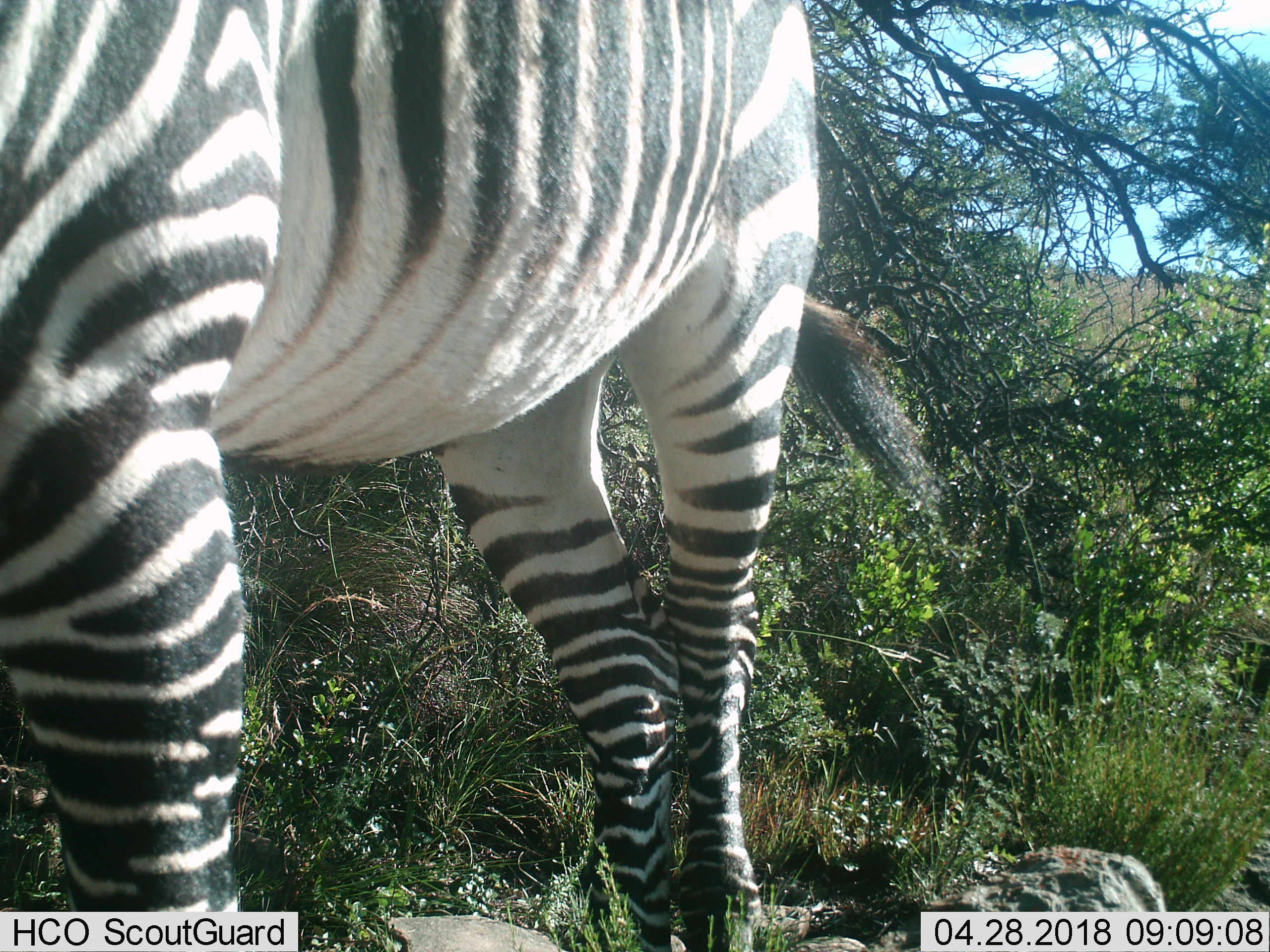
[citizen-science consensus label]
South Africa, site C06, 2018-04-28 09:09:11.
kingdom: Animalia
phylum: Chordata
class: Mammalia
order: Perissodactyla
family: Equidae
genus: Equus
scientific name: Equus zebra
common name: mountain zebra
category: zebramountain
Zebramountain (mountain zebra) (Equus zebra), count 1. Behavior (volunteer vote fractions): standing 86%, resting 0%, moving 14%, interacting 0%. Young present (vote fraction): 0%. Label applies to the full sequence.